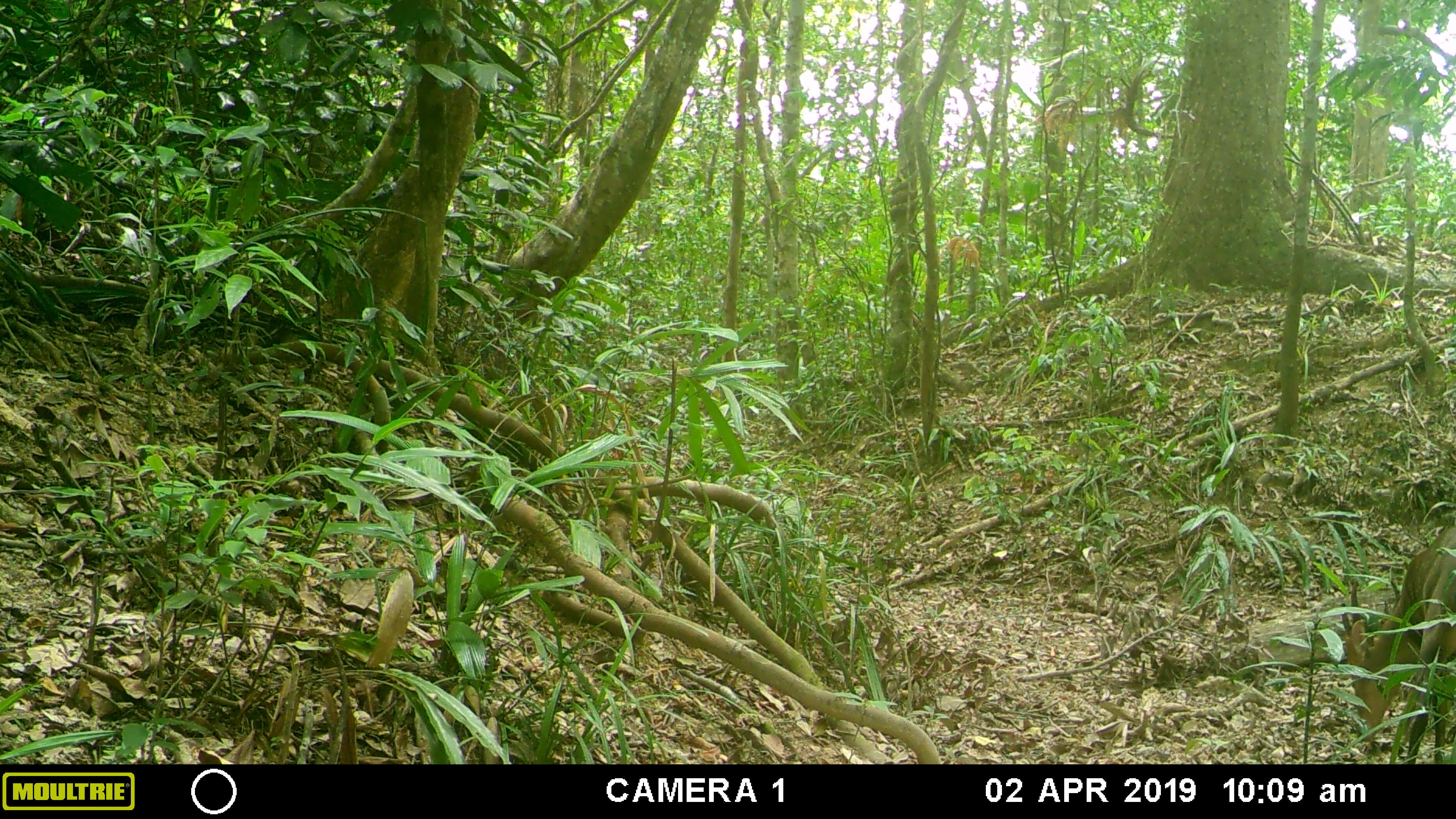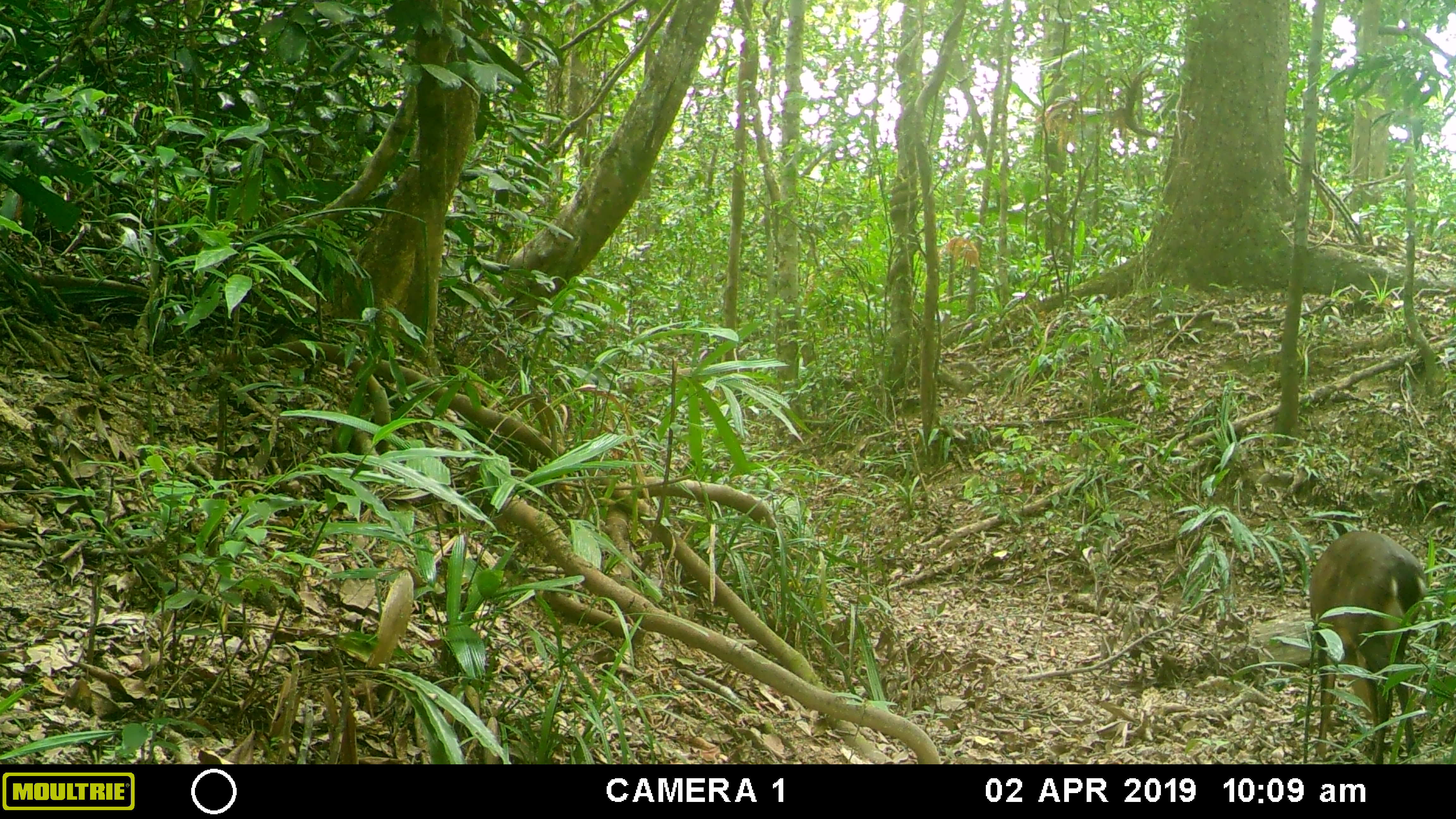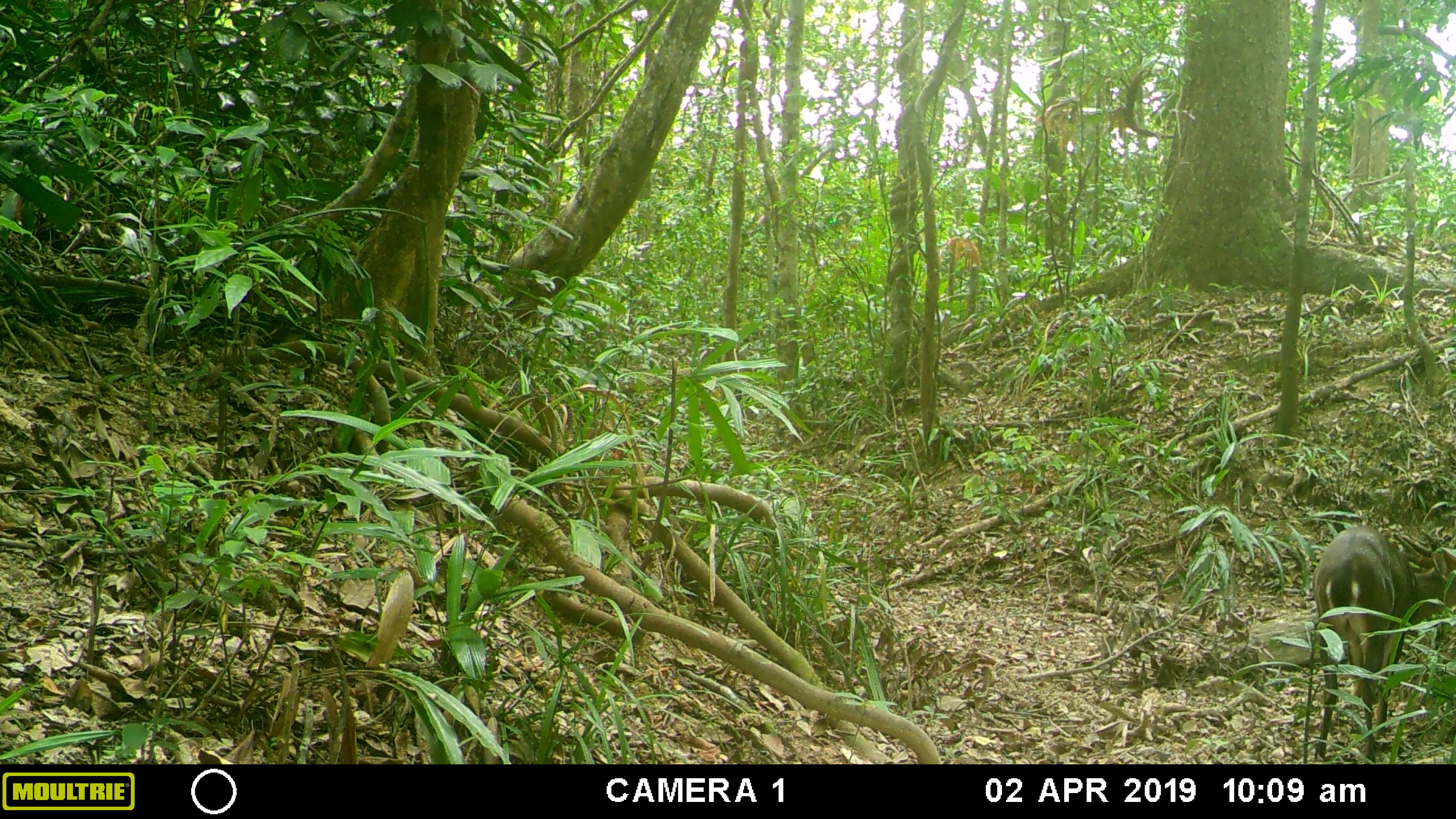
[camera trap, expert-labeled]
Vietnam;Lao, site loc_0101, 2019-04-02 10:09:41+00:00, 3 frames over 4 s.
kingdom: Animalia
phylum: Chordata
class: Mammalia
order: Artiodactyla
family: Cervidae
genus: Muntiacus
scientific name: Muntiacus vuquangensis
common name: large-antlered muntjac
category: large antlered muntjac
Large antlered muntjac (large-antlered muntjac) (Muntiacus vuquangensis). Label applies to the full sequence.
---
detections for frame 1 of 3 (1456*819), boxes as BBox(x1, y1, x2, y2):
large antlered muntjac: BBox(1340, 527, 1456, 764)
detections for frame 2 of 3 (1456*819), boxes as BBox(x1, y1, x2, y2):
large antlered muntjac: BBox(1308, 530, 1426, 764)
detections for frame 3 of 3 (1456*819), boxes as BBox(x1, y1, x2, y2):
large antlered muntjac: BBox(1312, 525, 1456, 764)